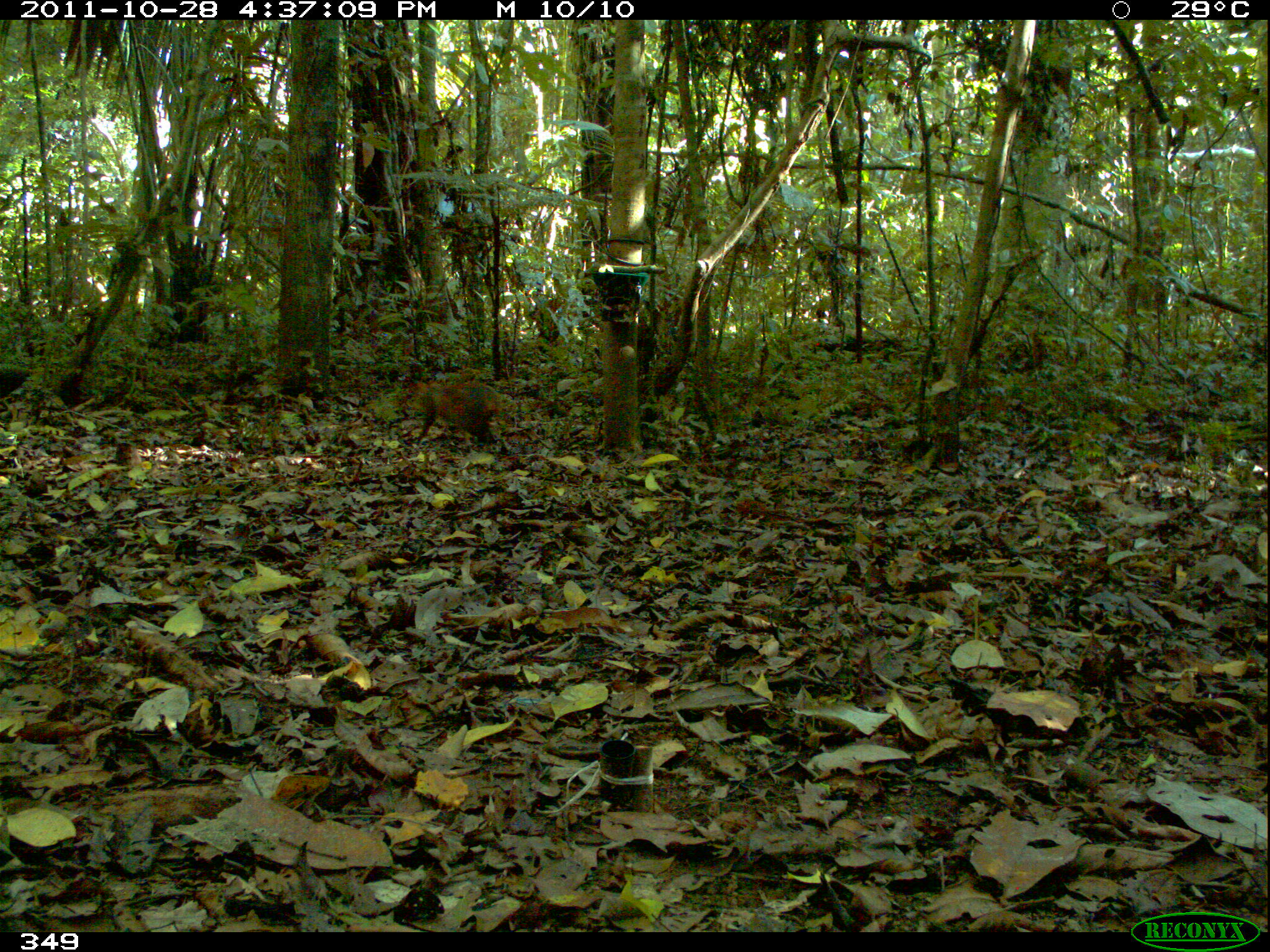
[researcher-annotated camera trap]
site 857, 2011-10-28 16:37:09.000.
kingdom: Animalia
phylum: Chordata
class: Mammalia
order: Rodentia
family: Dasyproctidae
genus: Dasyprocta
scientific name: Dasyprocta punctata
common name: central american agouti